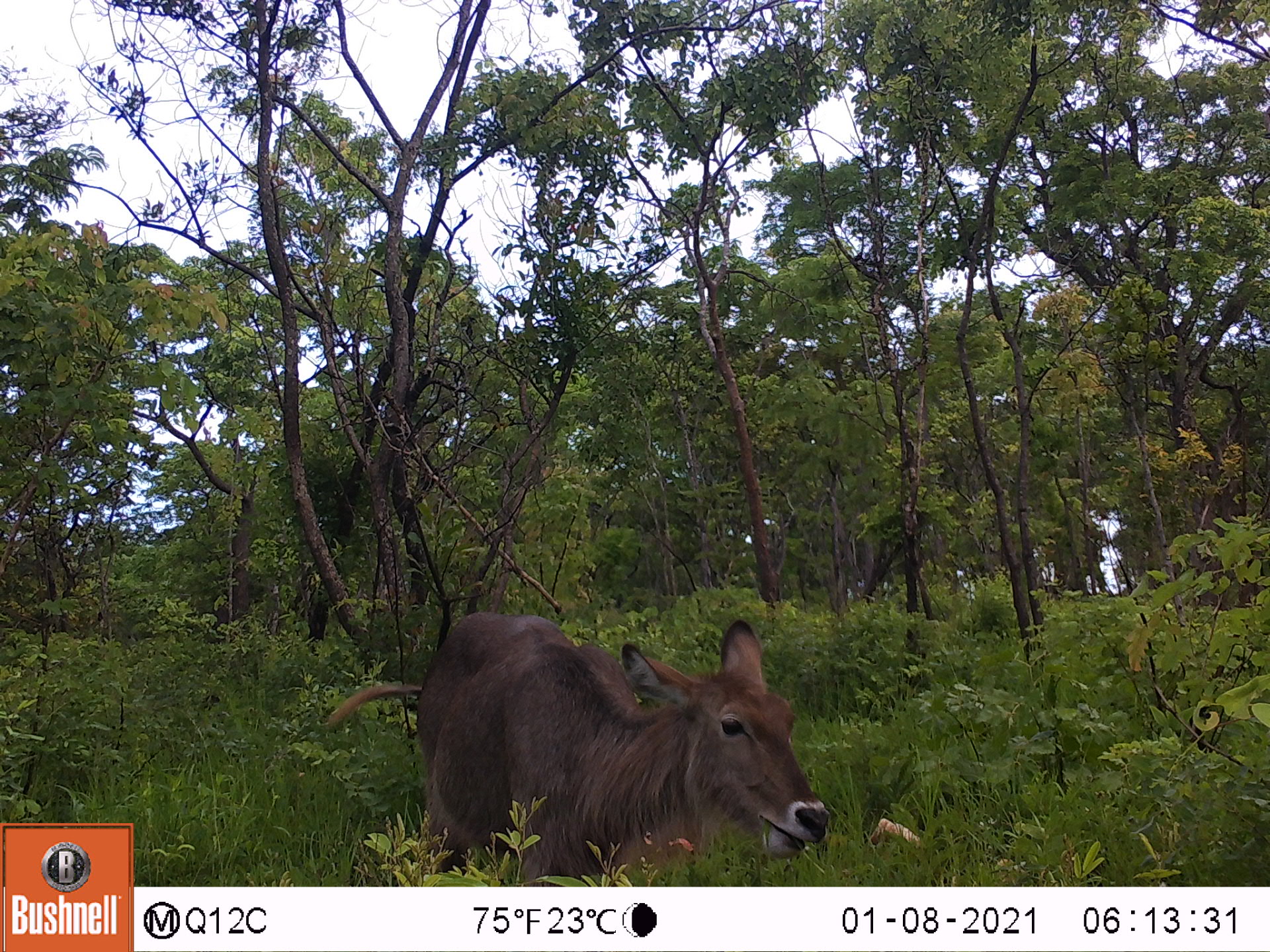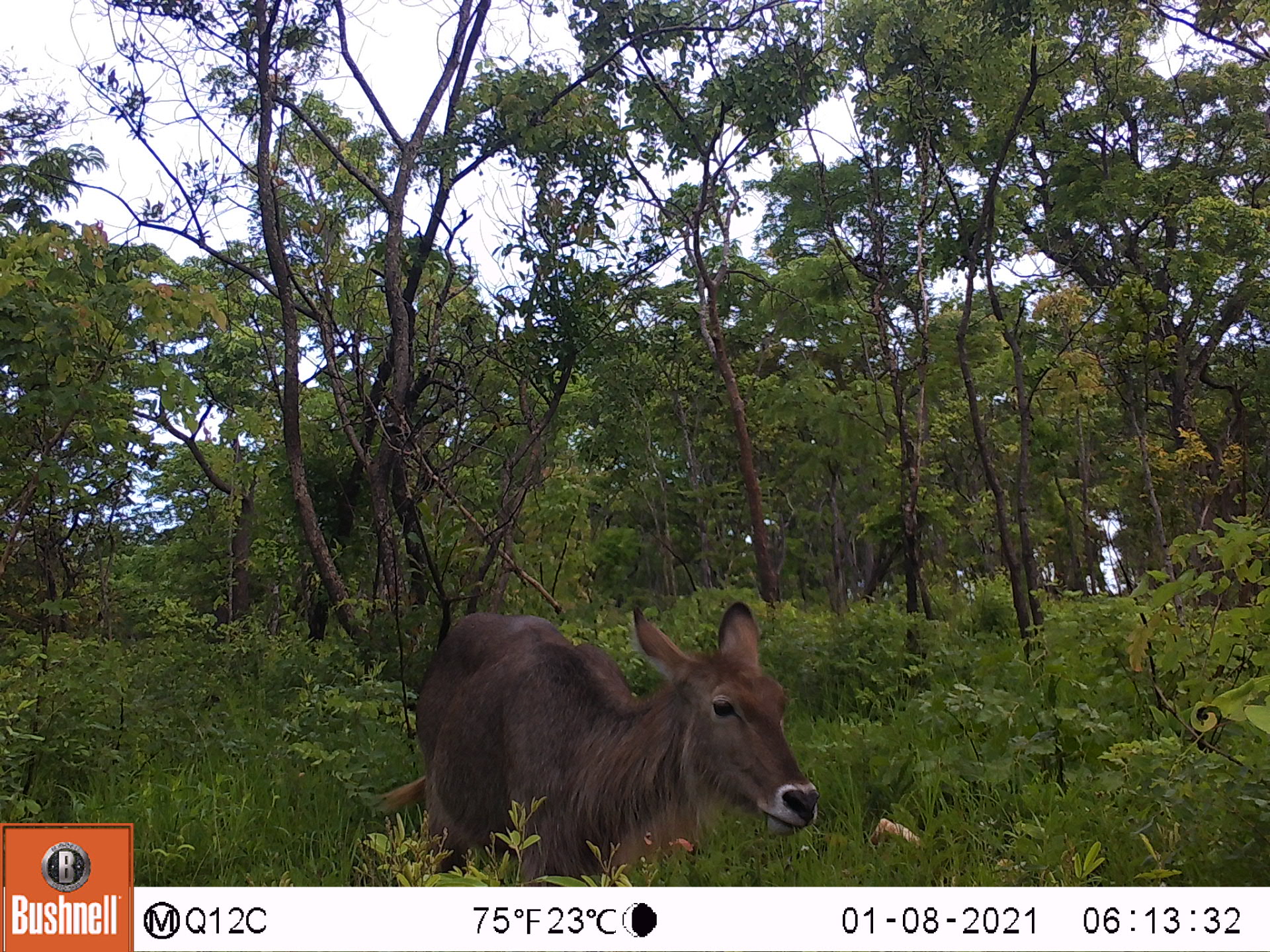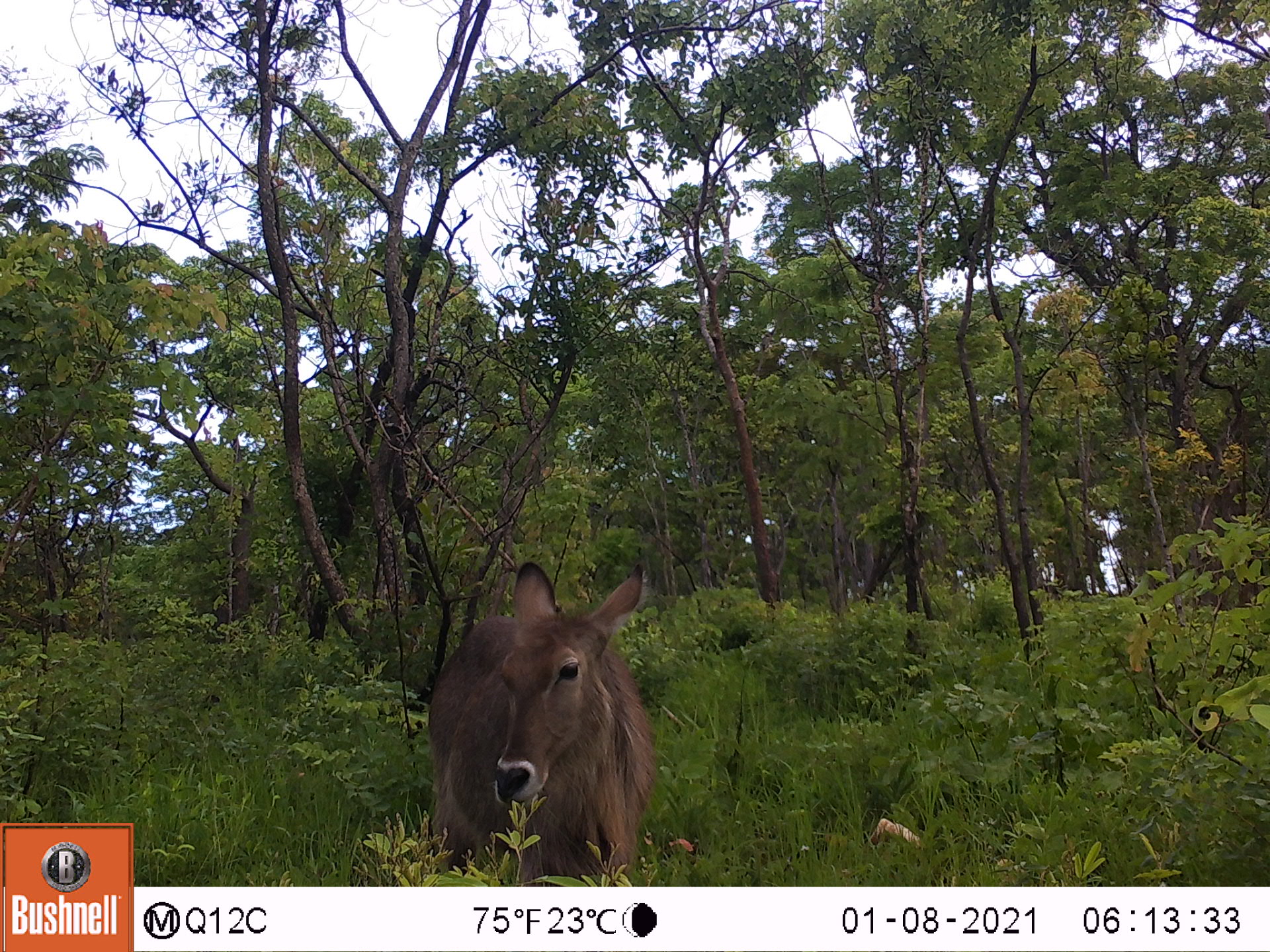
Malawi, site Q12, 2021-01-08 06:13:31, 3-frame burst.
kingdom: Animalia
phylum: Chordata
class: Mammalia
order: Artiodactyla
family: Bovidae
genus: Kobus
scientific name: Kobus ellipsiprymnus ellipsiprymnus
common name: common waterbuck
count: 1